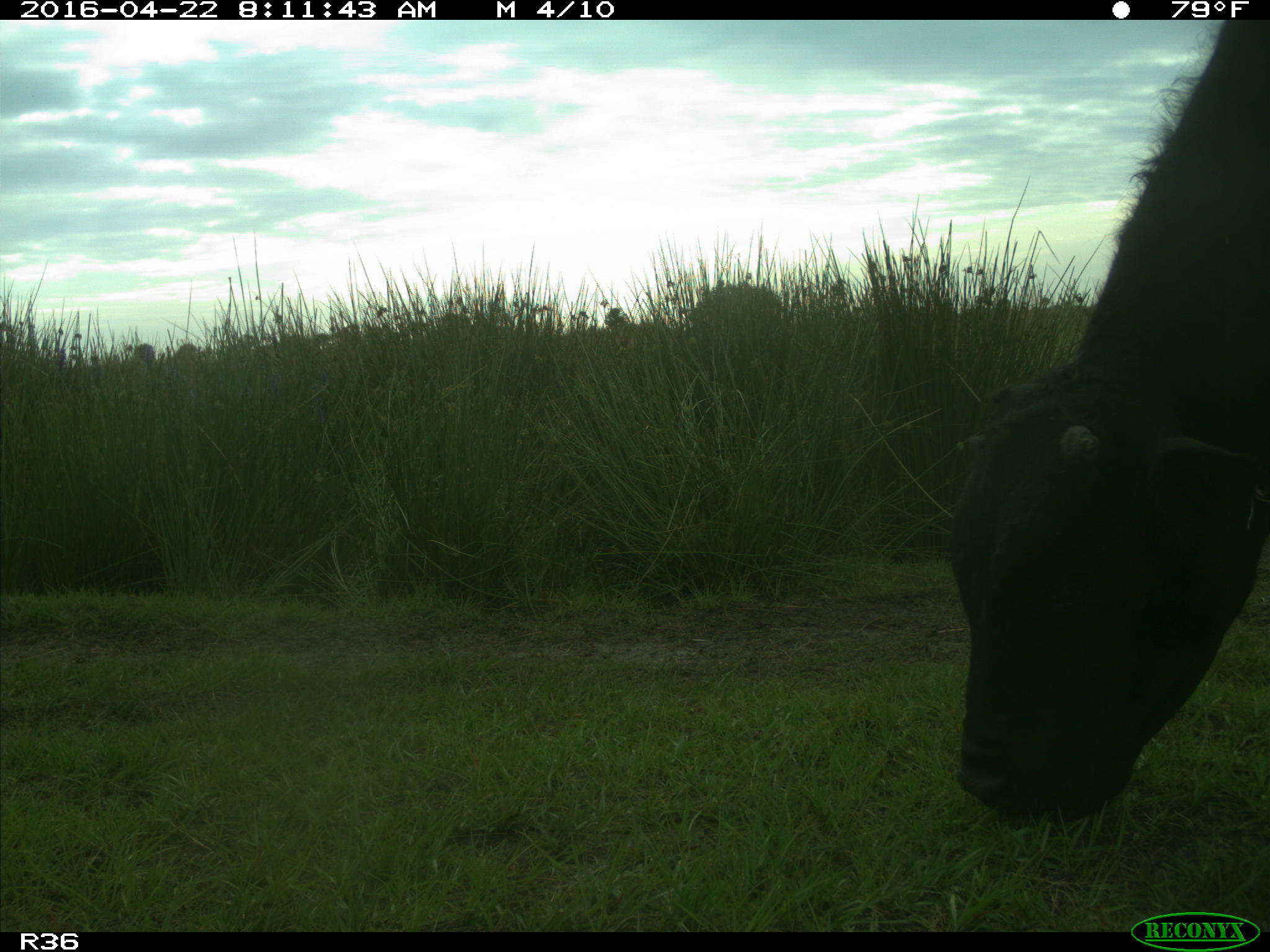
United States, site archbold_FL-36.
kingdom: Animalia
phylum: Chordata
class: Mammalia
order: Artiodactyla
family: Bovidae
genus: Bos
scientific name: Bos taurus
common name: domestic cow